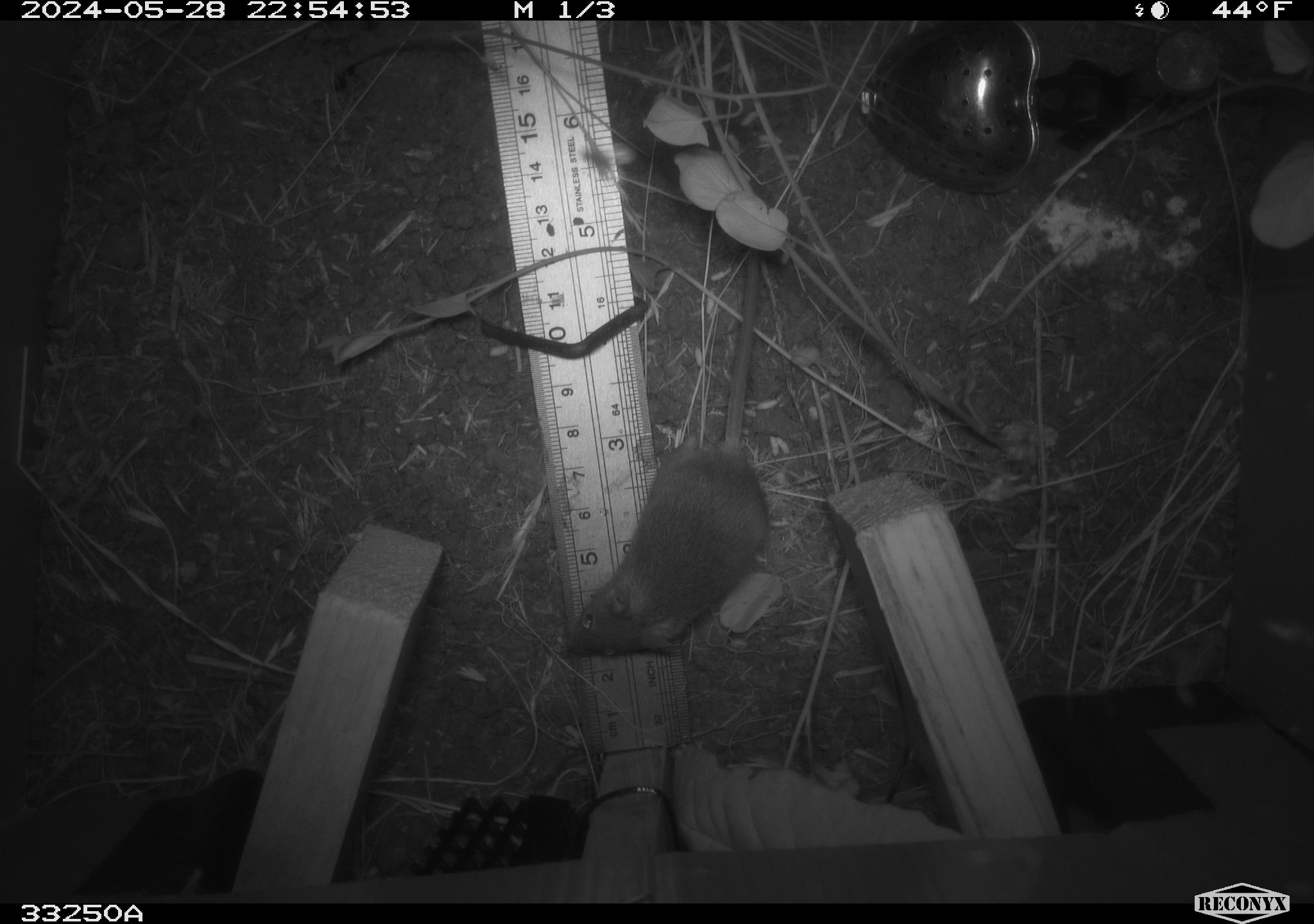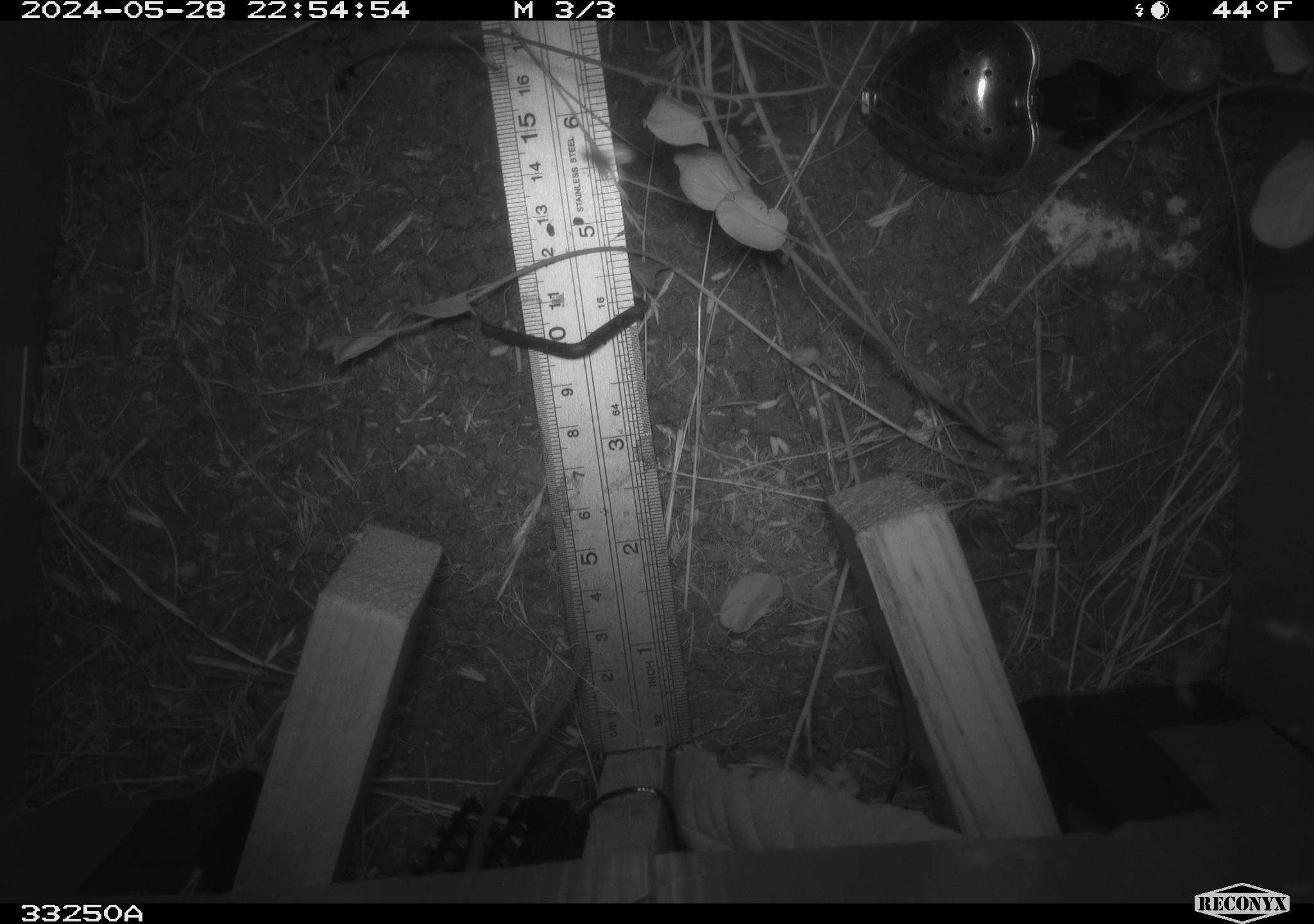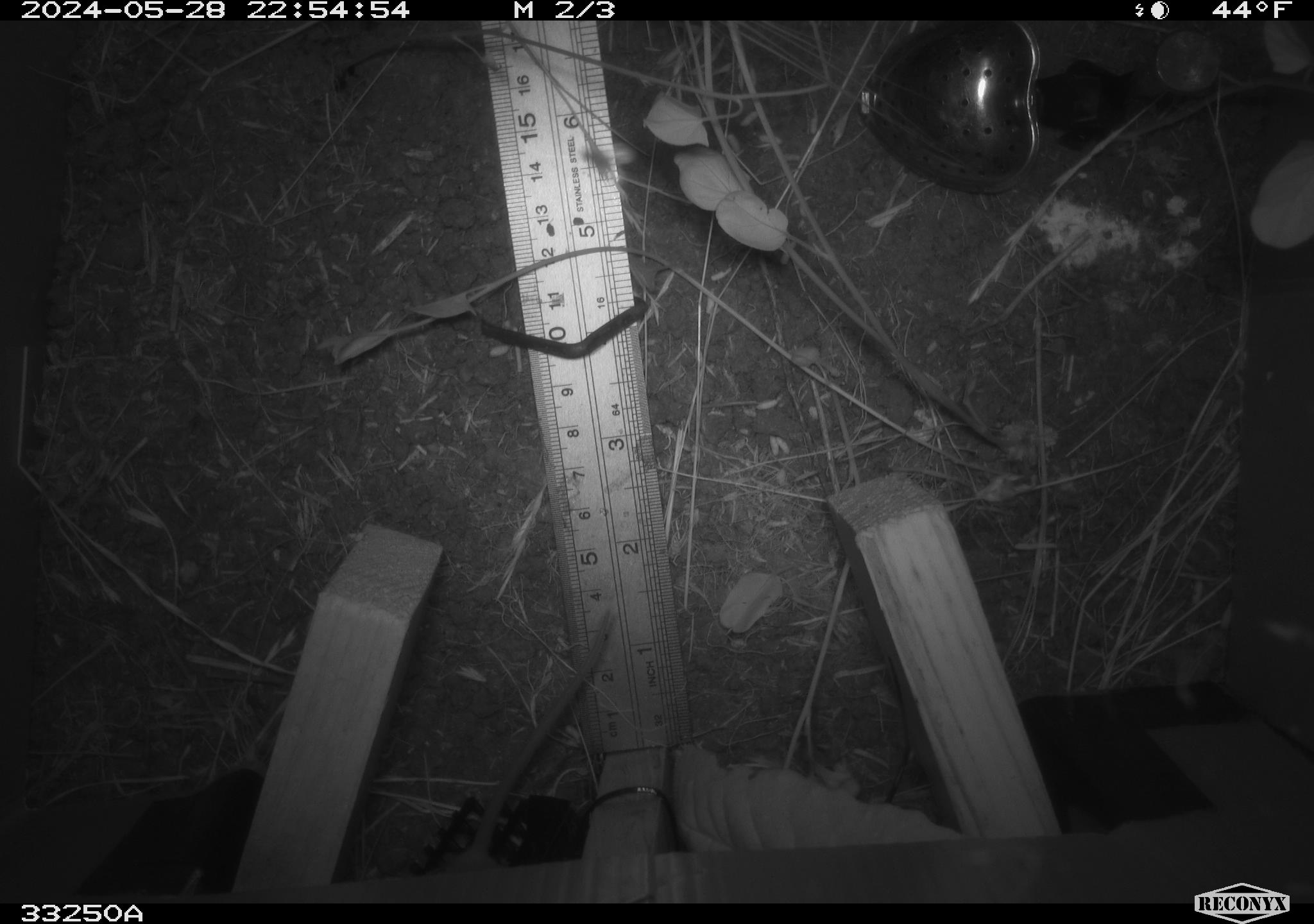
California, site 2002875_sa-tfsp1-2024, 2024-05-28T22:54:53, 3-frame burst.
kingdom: Animalia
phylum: Chordata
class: Mammalia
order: Rodentia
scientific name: Rodentia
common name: mouse species